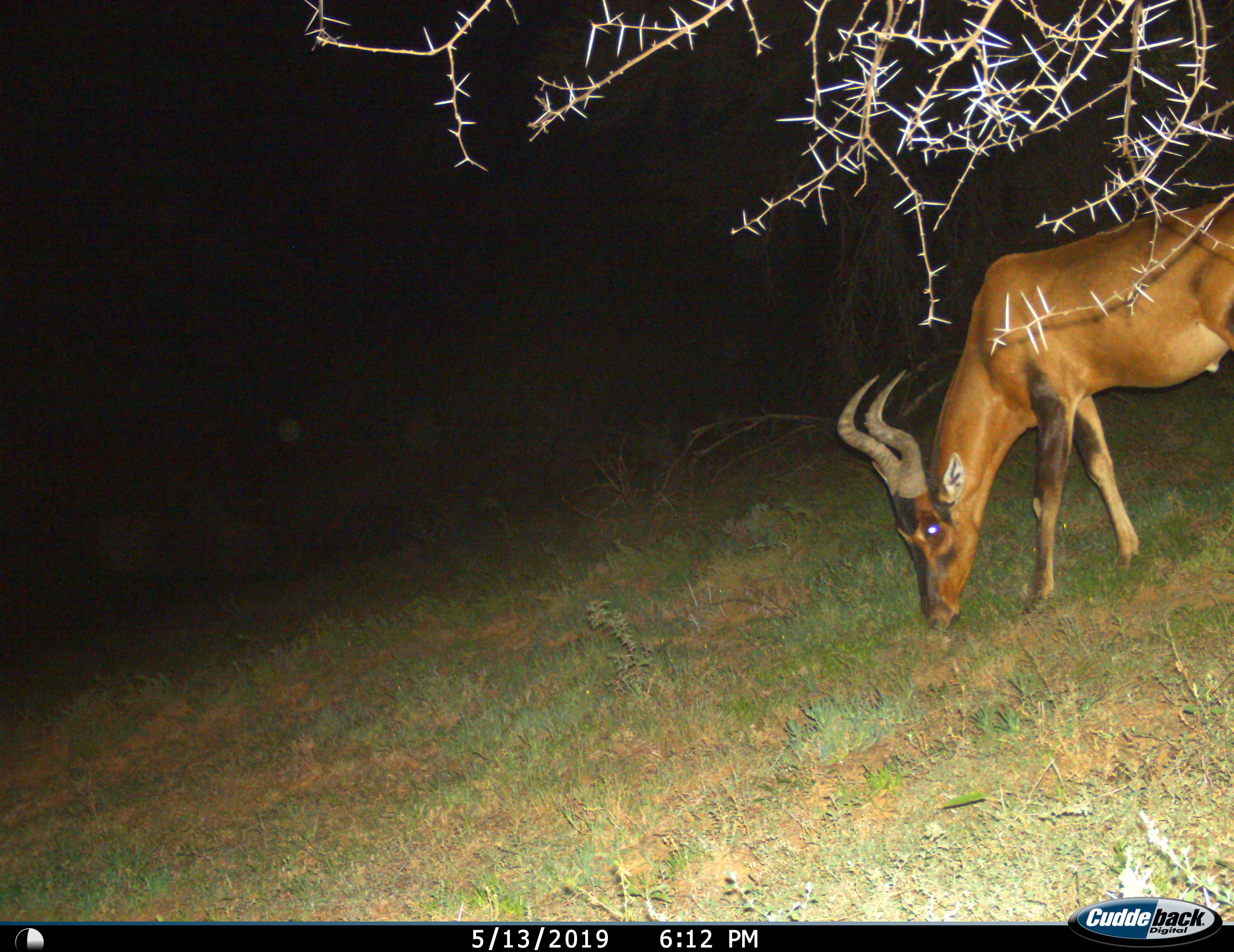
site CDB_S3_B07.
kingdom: Animalia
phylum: Chordata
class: Mammalia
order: Artiodactyla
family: Bovidae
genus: Alcelaphus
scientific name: Alcelaphus buselaphus caama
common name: red hartebeest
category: hartebeestred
Hartebeestred (red hartebeest) (Alcelaphus buselaphus caama), count 1. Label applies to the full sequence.